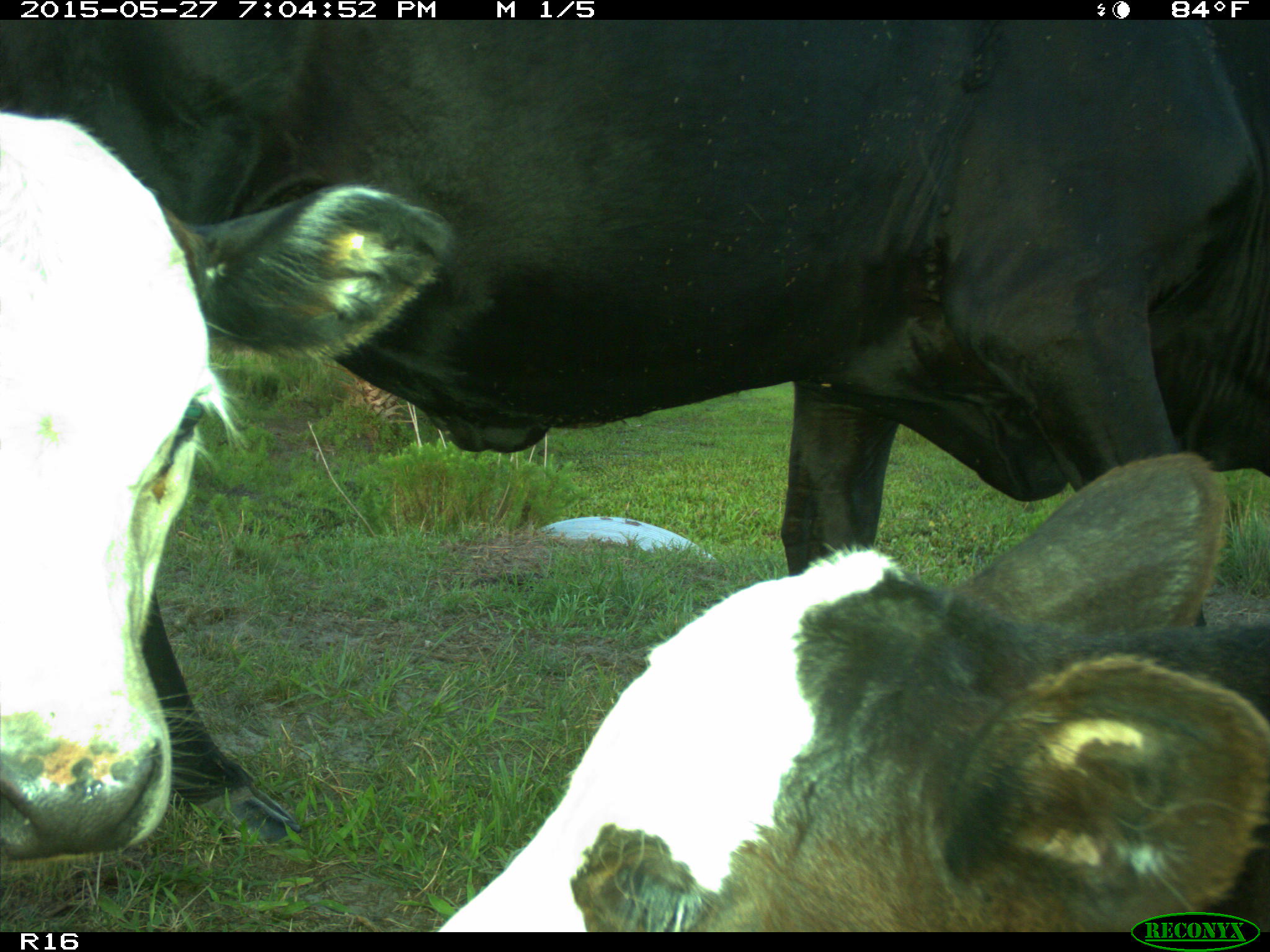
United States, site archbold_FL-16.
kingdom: Animalia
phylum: Chordata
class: Mammalia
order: Artiodactyla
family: Bovidae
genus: Bos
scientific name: Bos taurus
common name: domestic cow